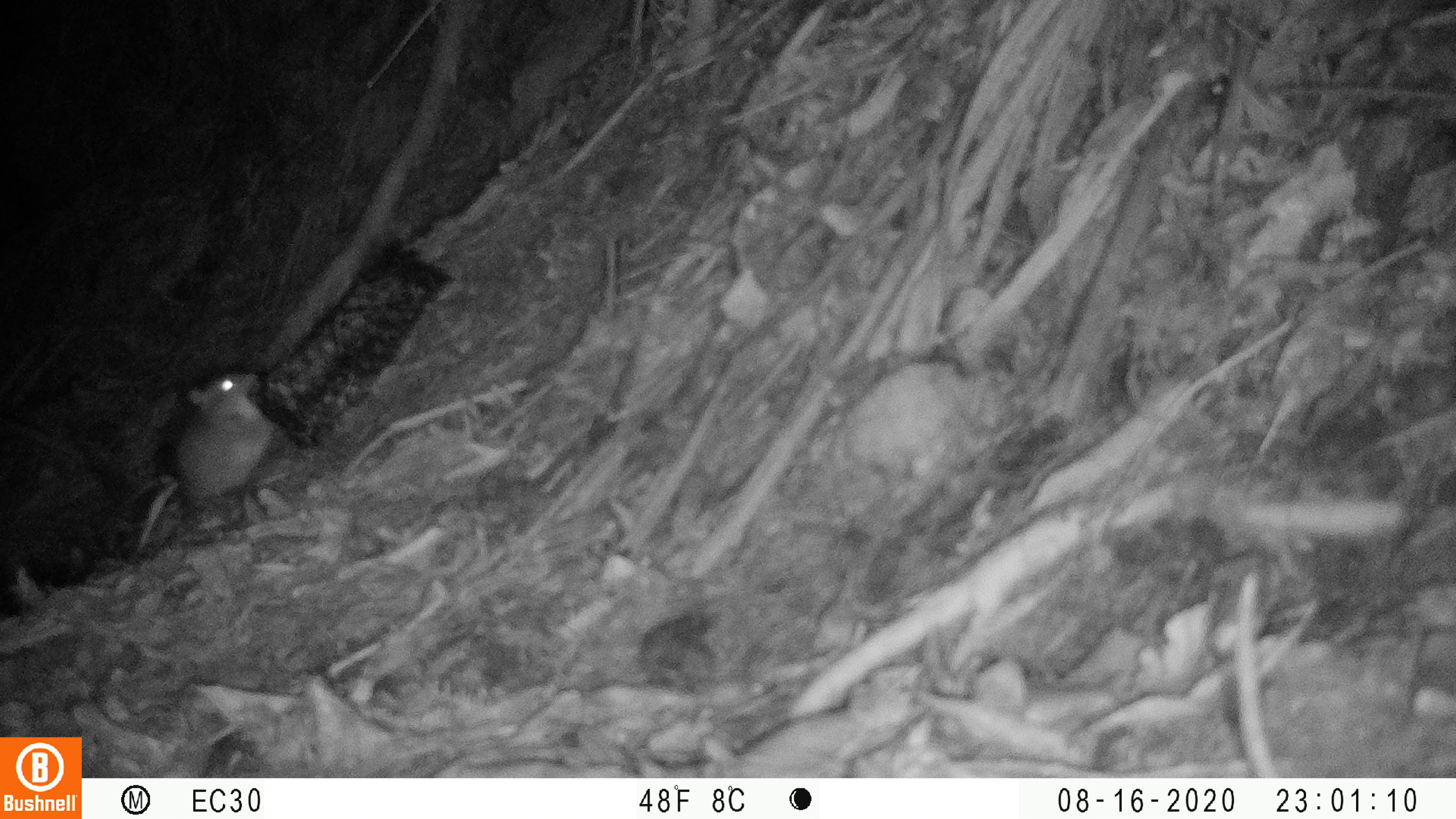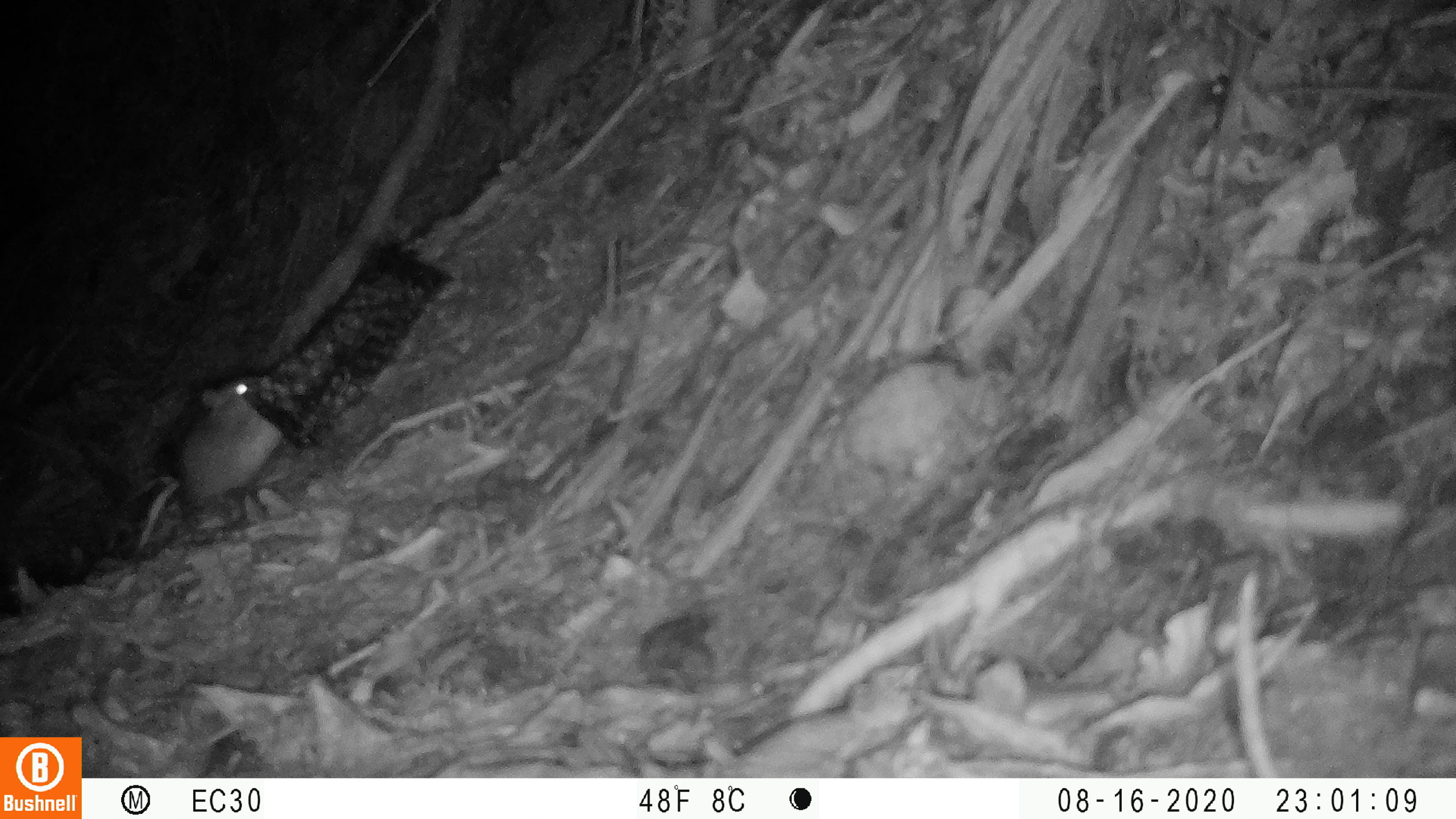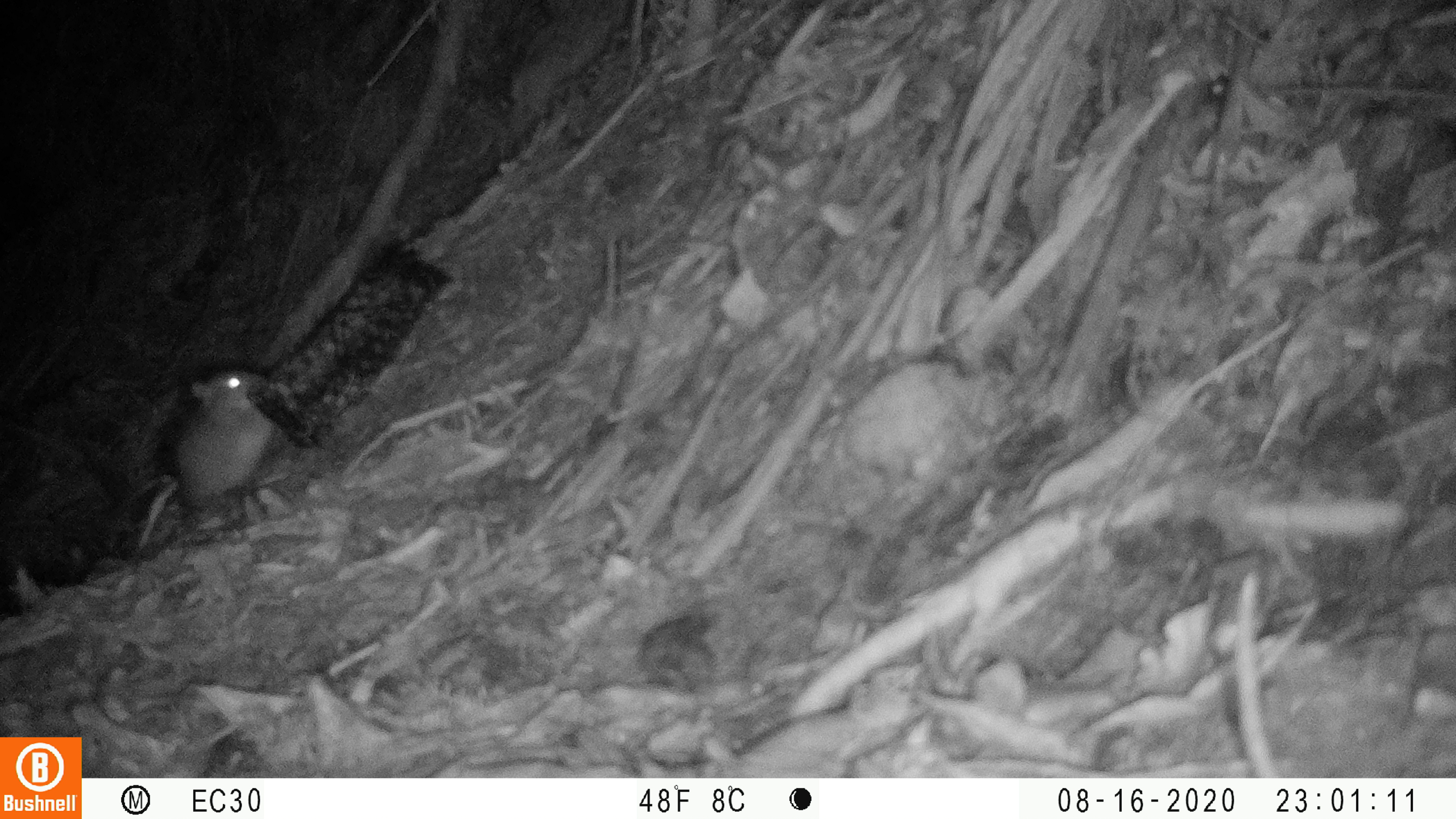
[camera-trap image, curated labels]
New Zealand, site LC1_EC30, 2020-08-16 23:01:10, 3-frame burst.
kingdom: Animalia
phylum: Chordata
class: Mammalia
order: Rodentia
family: Muridae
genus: Rattus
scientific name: Rattus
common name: rat